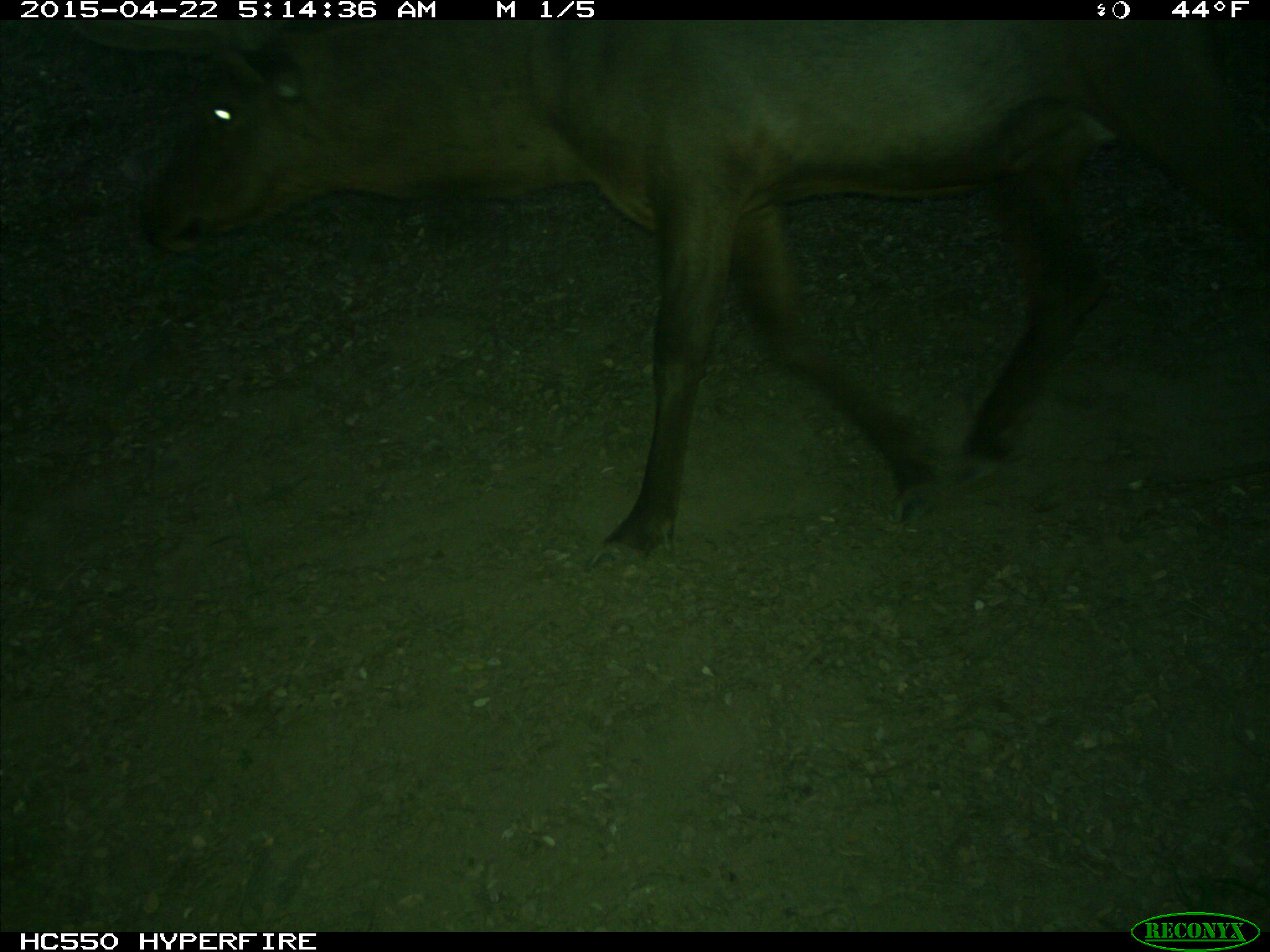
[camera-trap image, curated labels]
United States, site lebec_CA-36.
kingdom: Animalia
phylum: Chordata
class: Mammalia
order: Artiodactyla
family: Cervidae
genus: Cervus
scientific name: Cervus canadensis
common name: elk